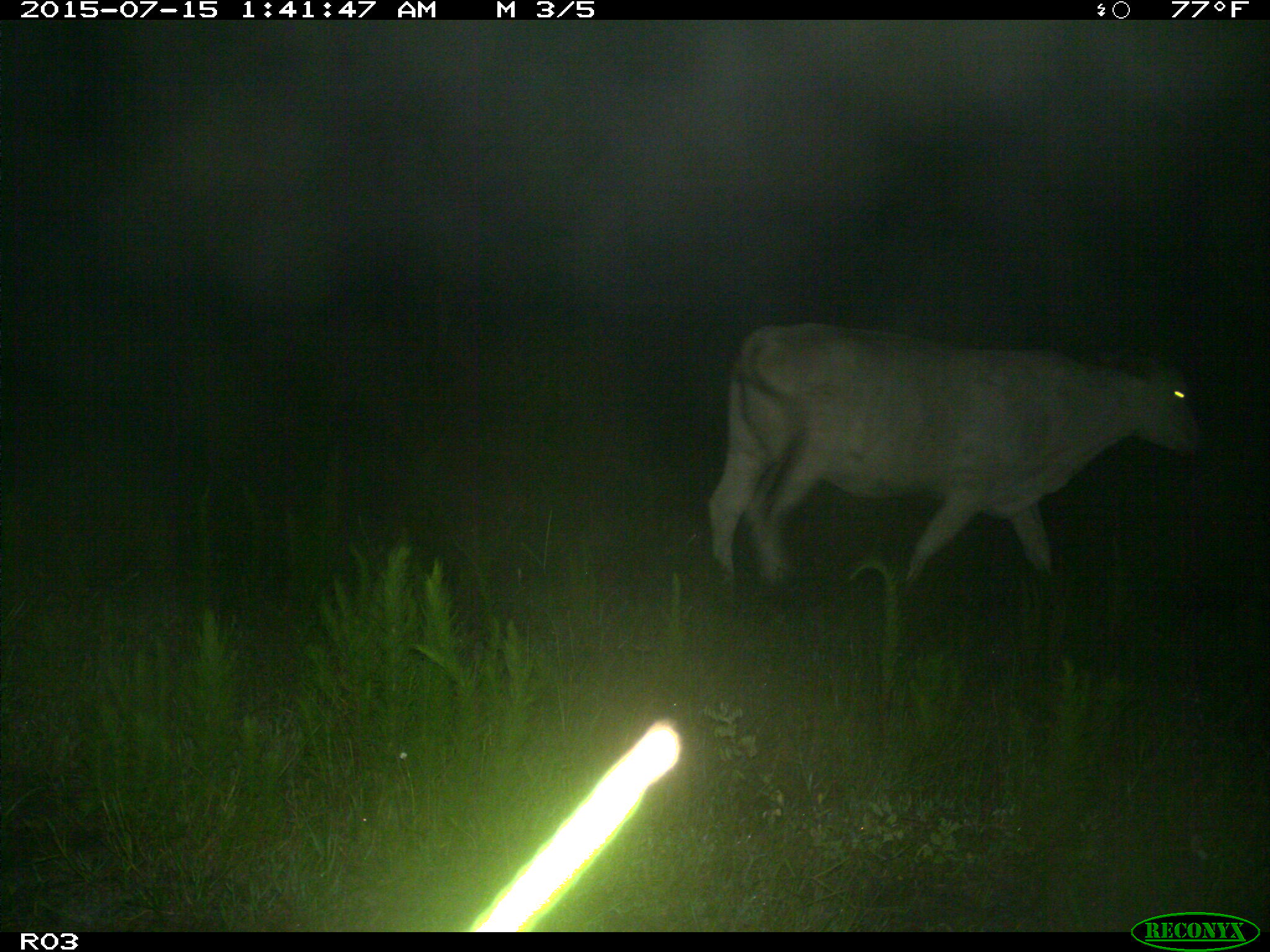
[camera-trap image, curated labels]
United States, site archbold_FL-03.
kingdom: Animalia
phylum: Chordata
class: Mammalia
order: Artiodactyla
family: Bovidae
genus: Bos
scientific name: Bos taurus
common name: domestic cow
Bos taurus (domestic cow).